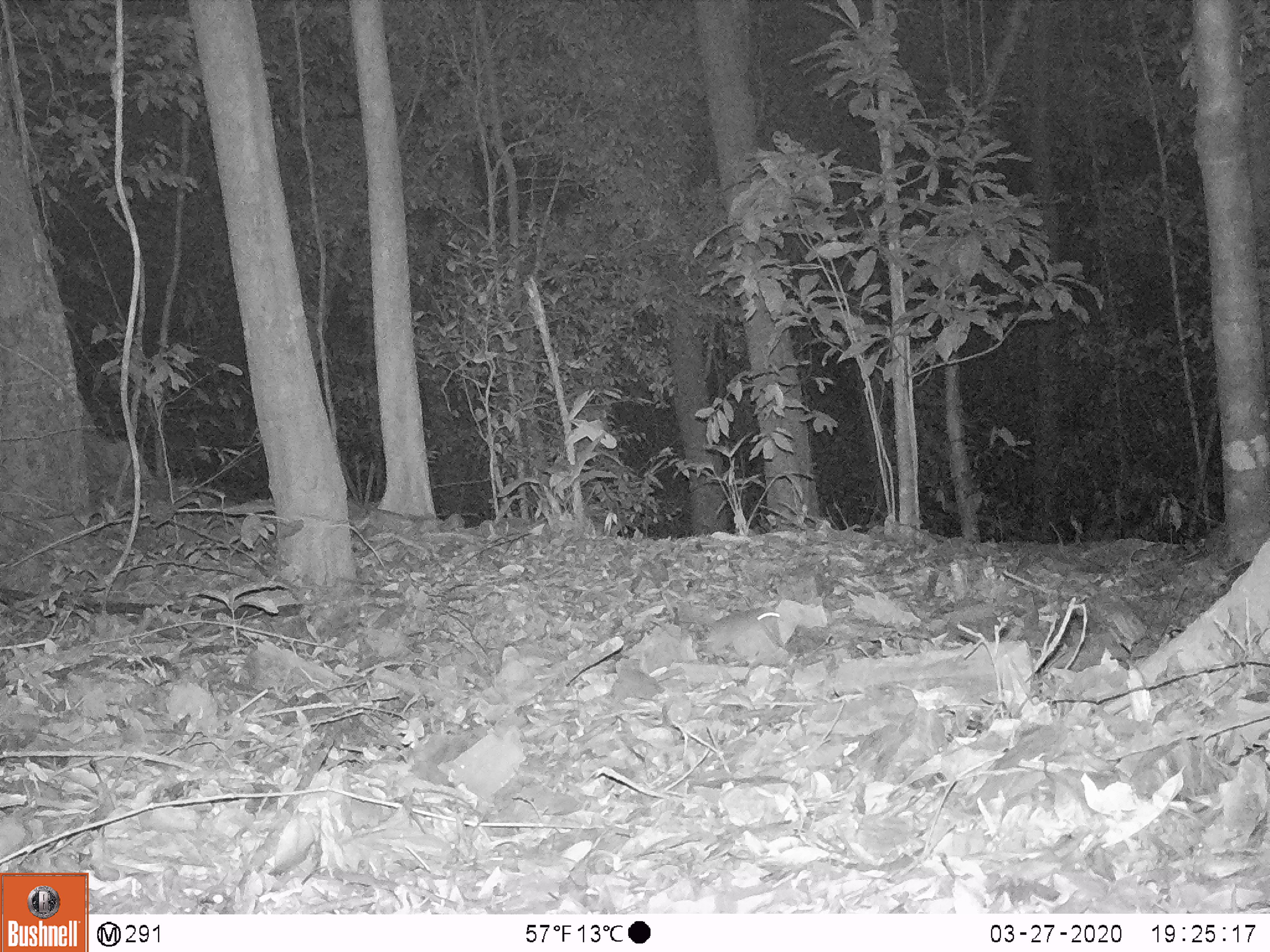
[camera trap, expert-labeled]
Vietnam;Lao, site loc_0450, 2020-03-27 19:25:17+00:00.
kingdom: Animalia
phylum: Chordata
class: Mammalia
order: Rodentia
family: Muridae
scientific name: Muridae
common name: old-world mice and rats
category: unidentified murid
Unidentified murid (old-world mice and rats) (Muridae). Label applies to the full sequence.